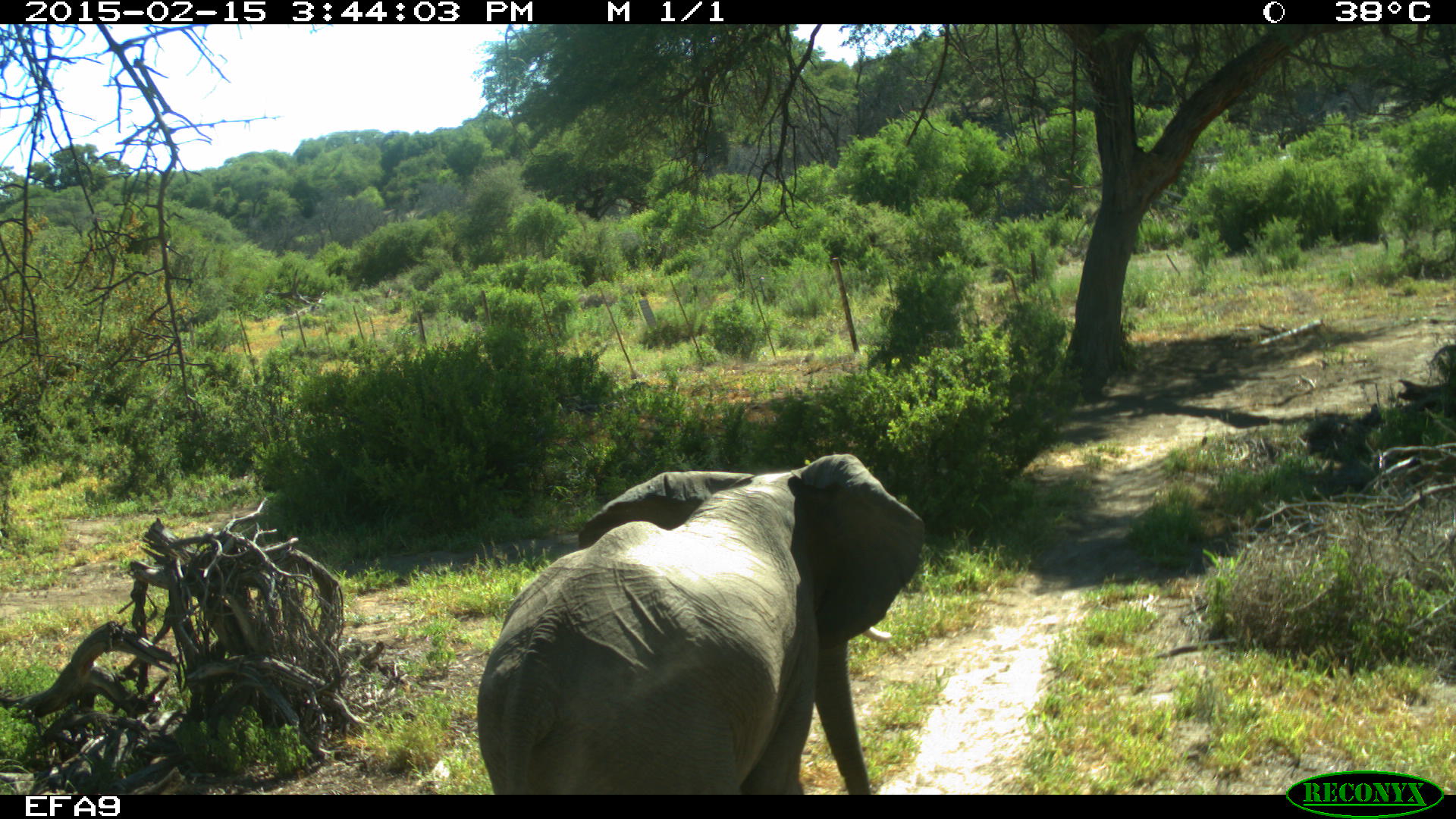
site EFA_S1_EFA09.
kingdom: Animalia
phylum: Chordata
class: Mammalia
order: Proboscidea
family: Elephantidae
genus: Loxodonta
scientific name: Loxodonta africana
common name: african bush elephant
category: elephant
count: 1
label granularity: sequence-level